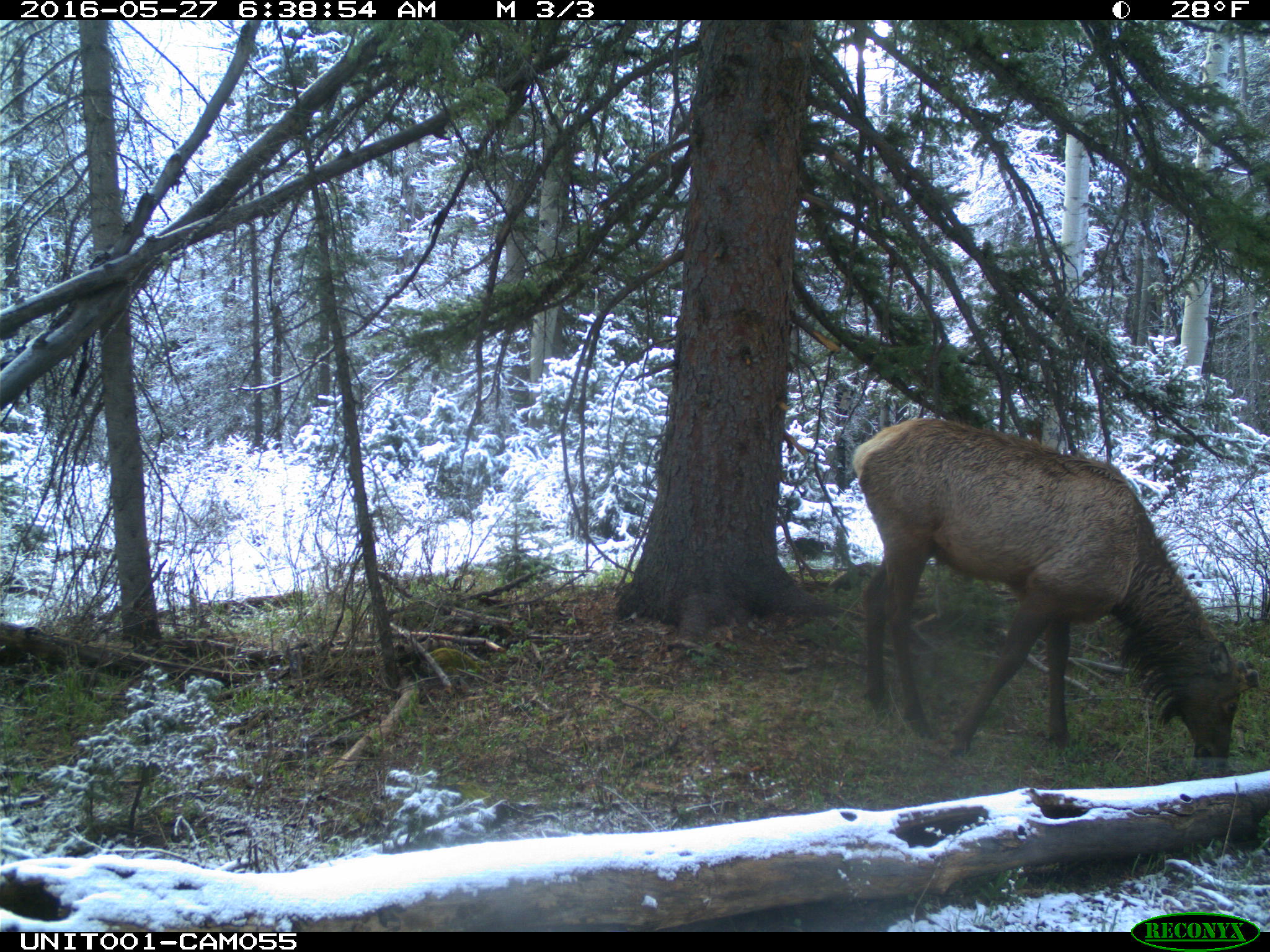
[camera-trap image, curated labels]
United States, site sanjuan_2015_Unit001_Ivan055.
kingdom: Animalia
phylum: Chordata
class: Mammalia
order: Artiodactyla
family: Cervidae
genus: Cervus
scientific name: Cervus elaphus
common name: red deer